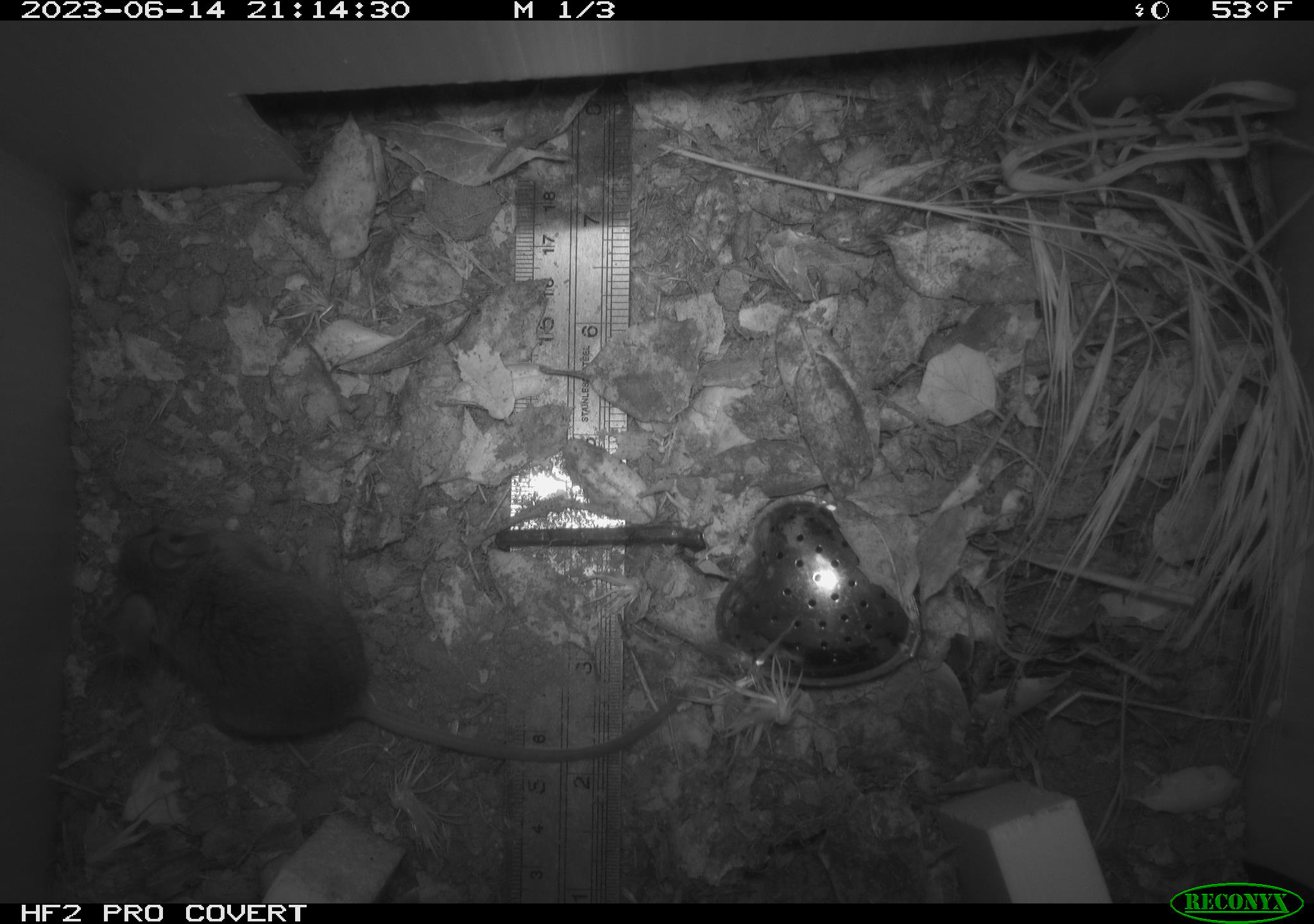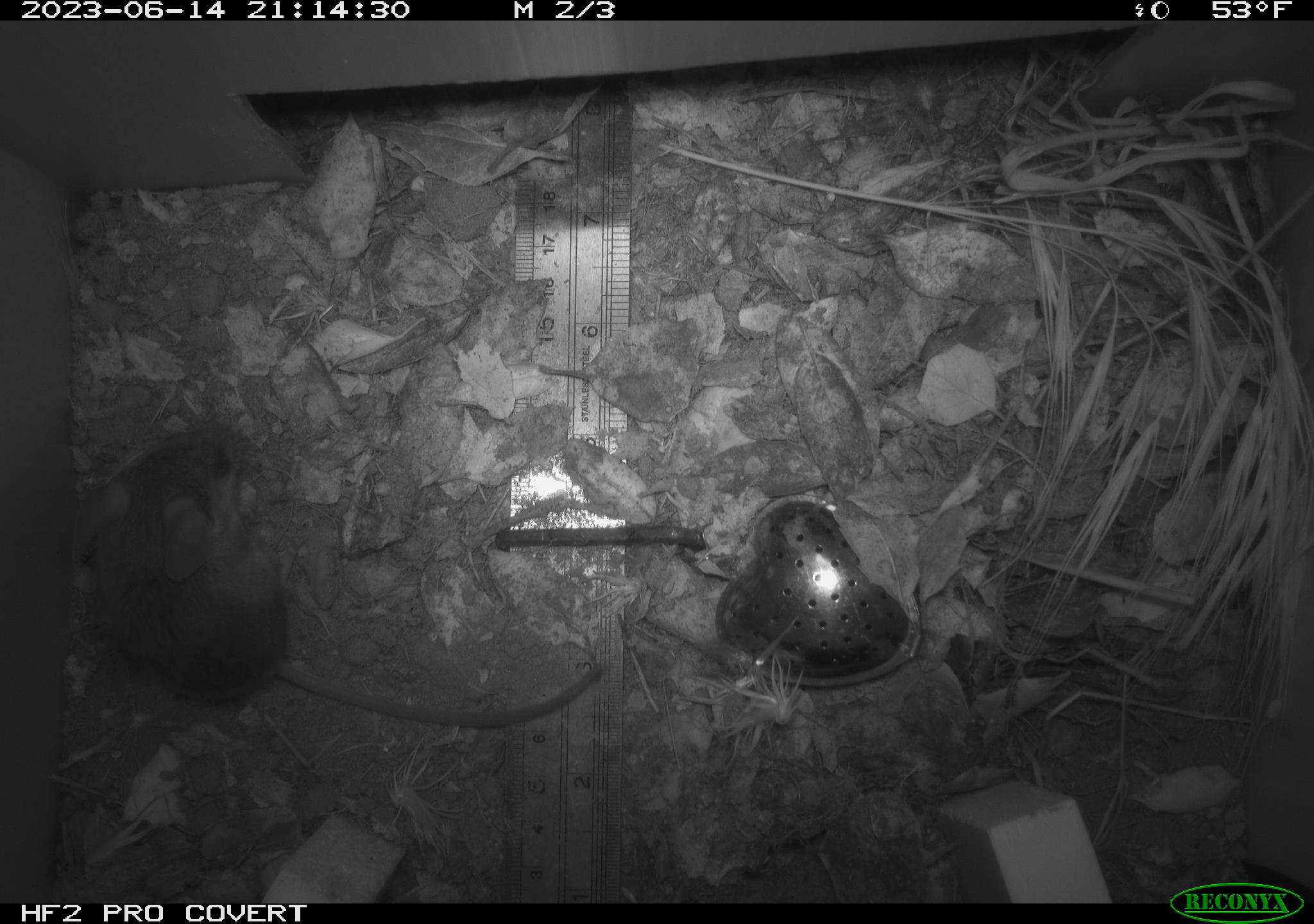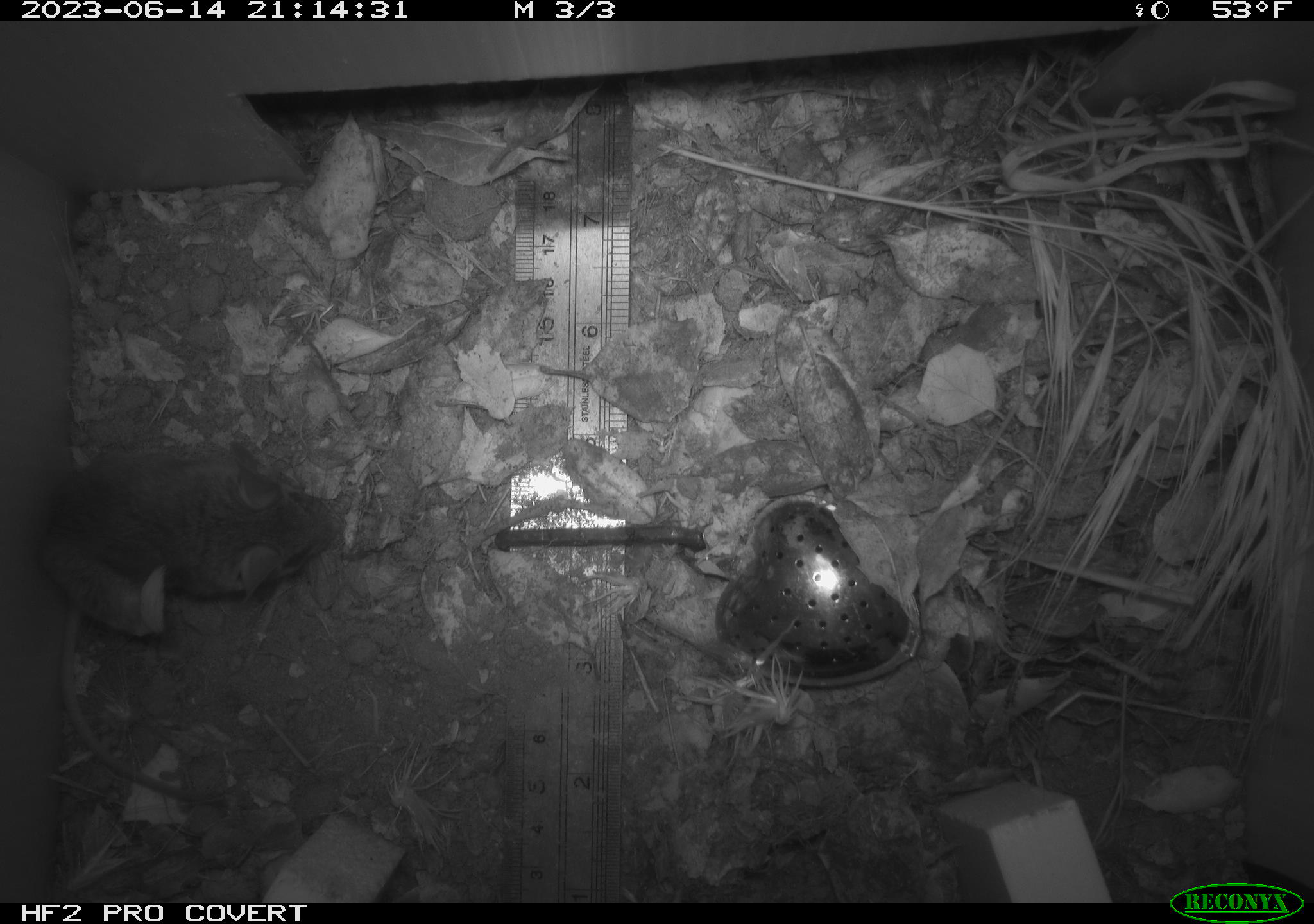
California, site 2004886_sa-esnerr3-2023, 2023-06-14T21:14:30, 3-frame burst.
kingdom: Animalia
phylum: Chordata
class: Mammalia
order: Rodentia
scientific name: Rodentia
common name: mouse species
Mouse species (Rodentia).